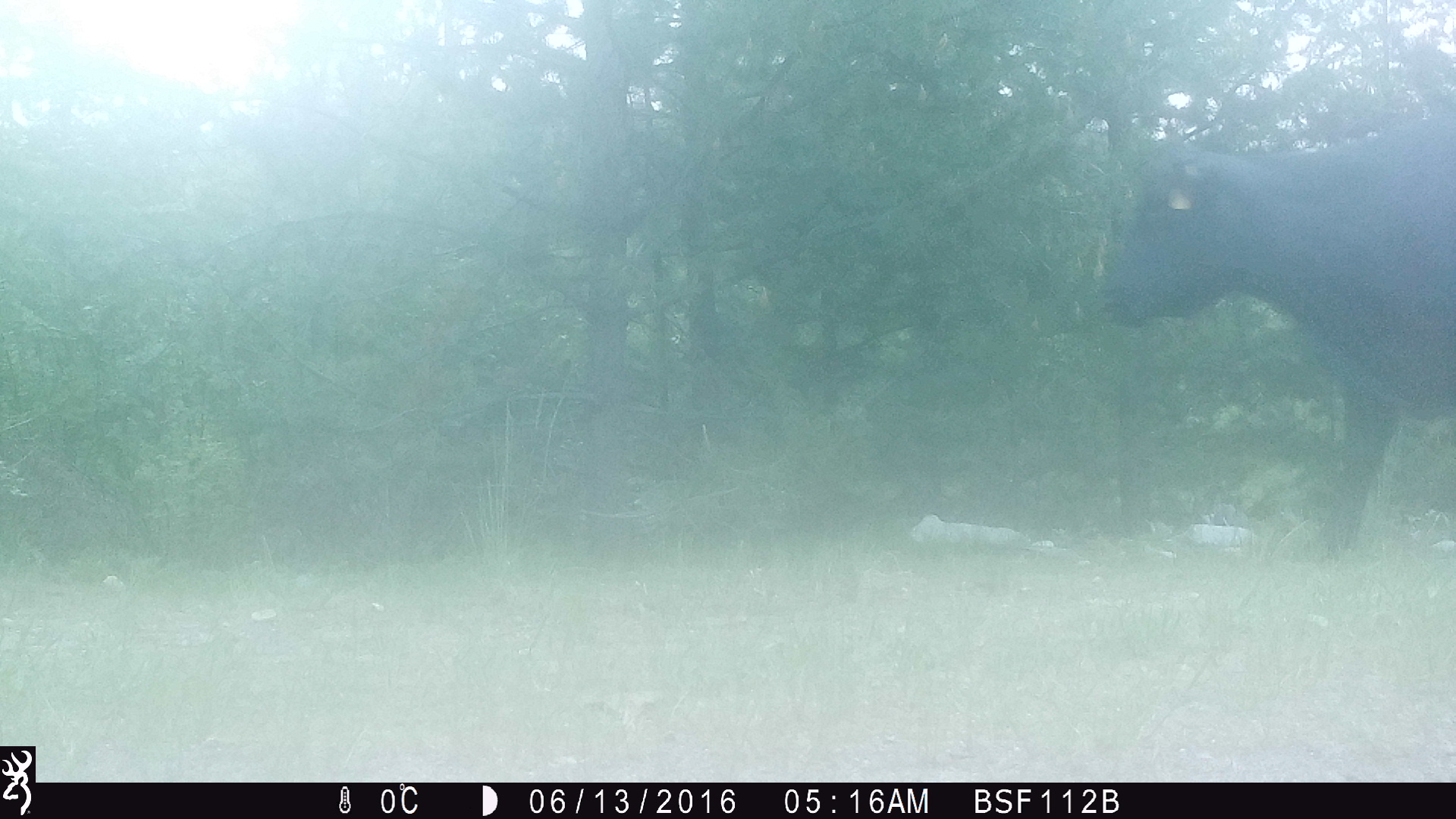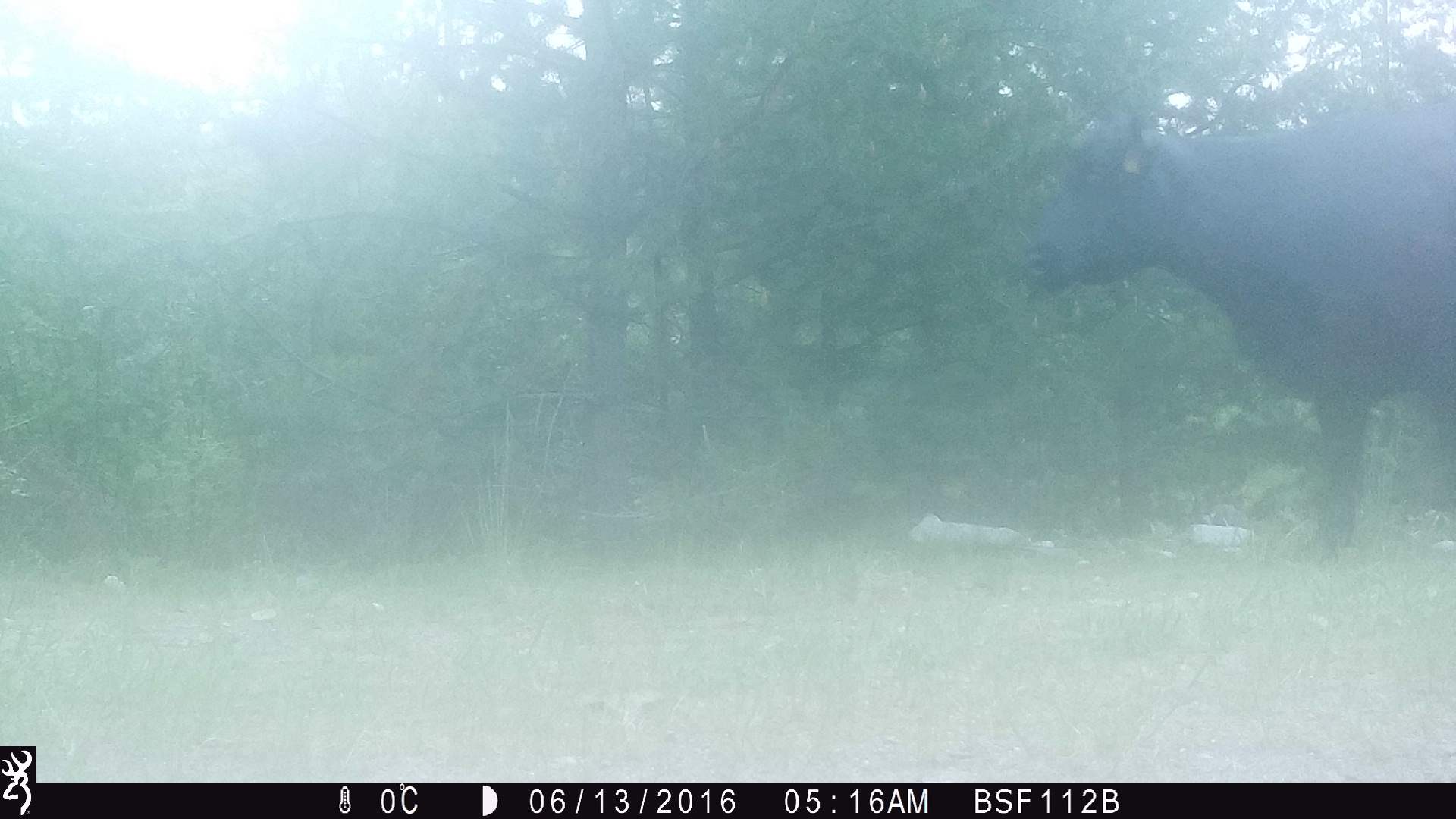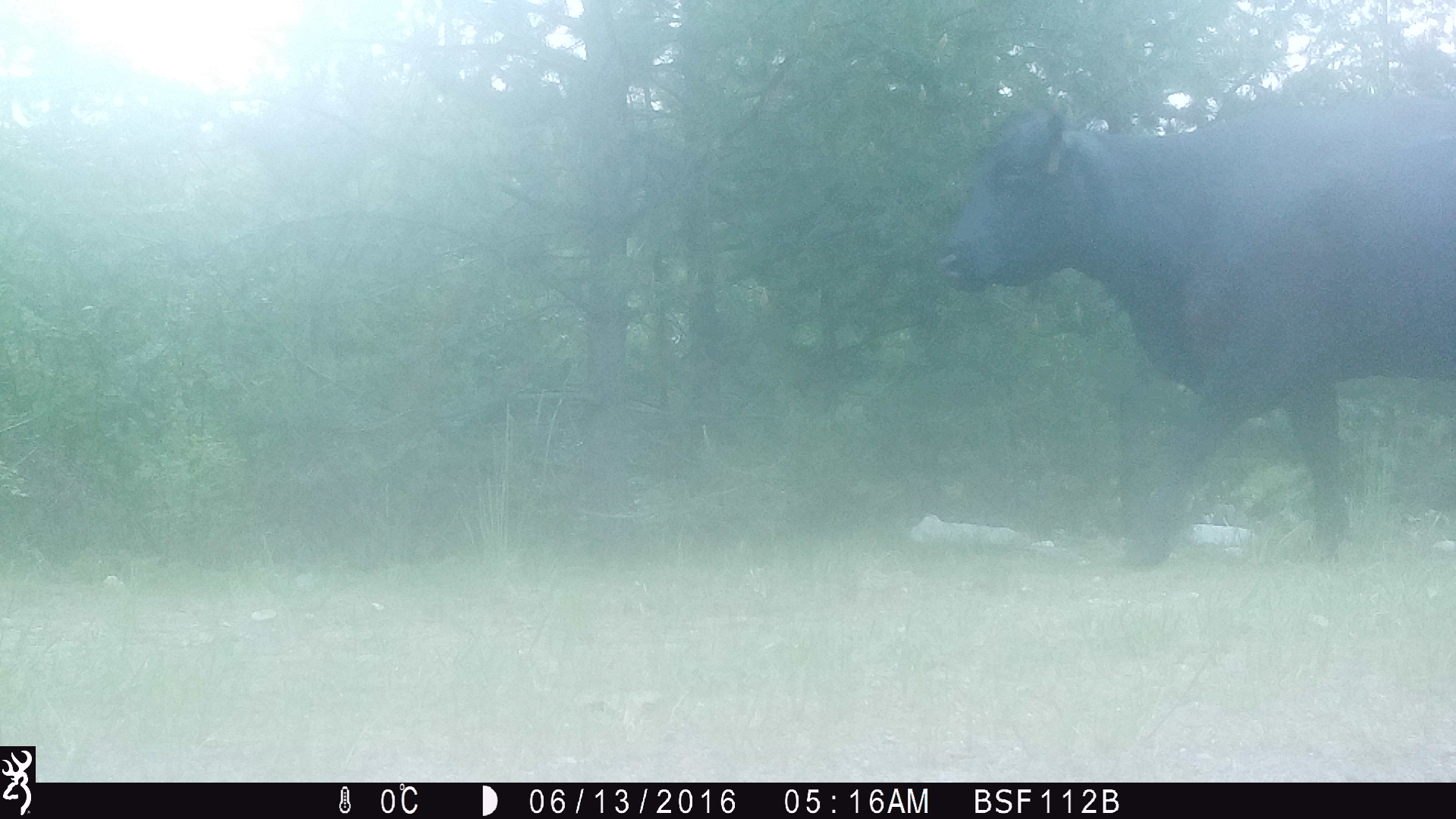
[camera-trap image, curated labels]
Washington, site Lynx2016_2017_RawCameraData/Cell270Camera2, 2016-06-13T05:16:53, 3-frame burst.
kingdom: Animalia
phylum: Chordata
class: Mammalia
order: Artiodactyla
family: Bovidae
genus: Bos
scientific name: Bos taurus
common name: domestic cattle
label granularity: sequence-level